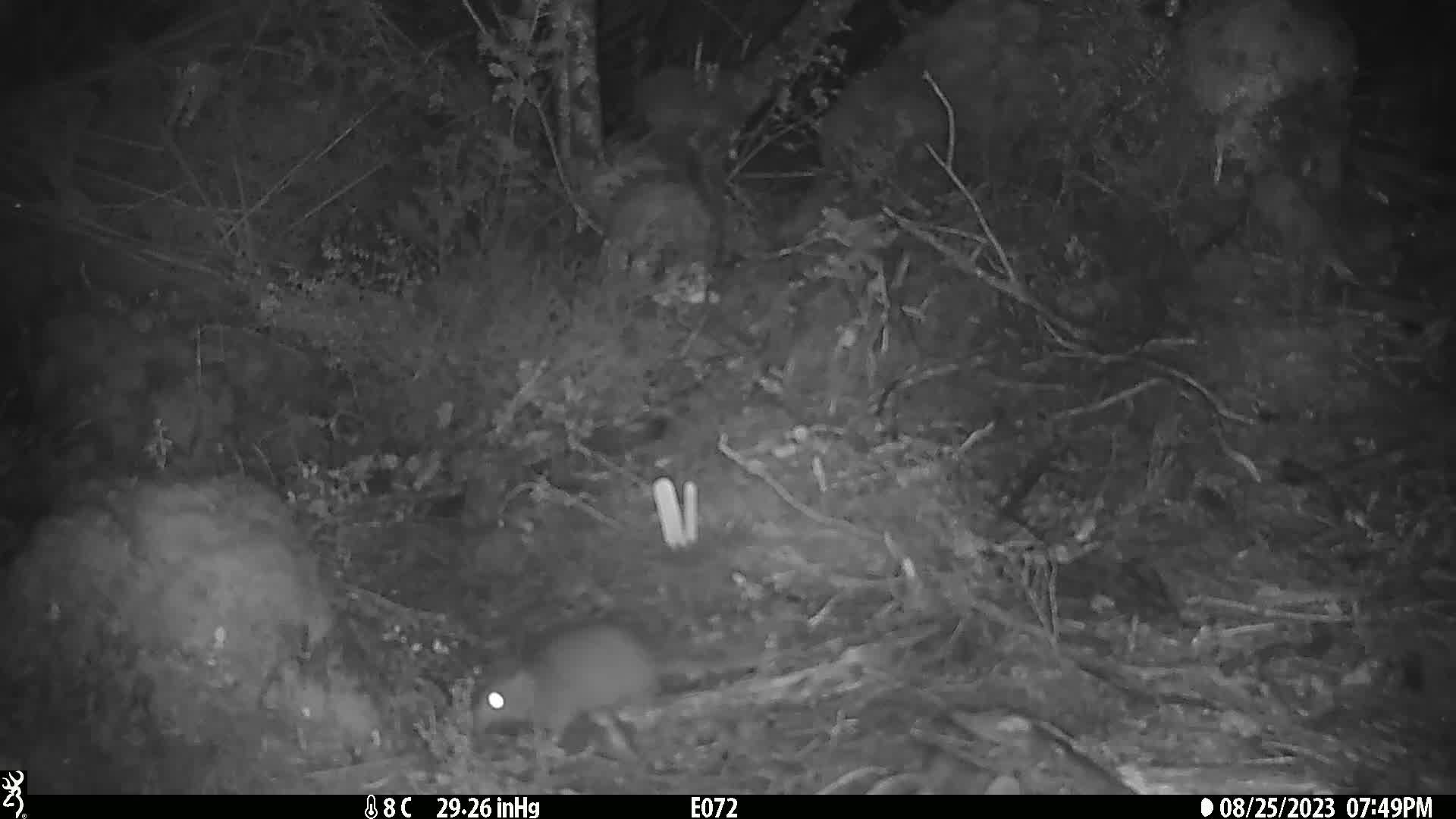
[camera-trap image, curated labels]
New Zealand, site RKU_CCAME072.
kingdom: Animalia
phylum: Chordata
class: Mammalia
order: Rodentia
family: Muridae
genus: Rattus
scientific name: Rattus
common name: rat